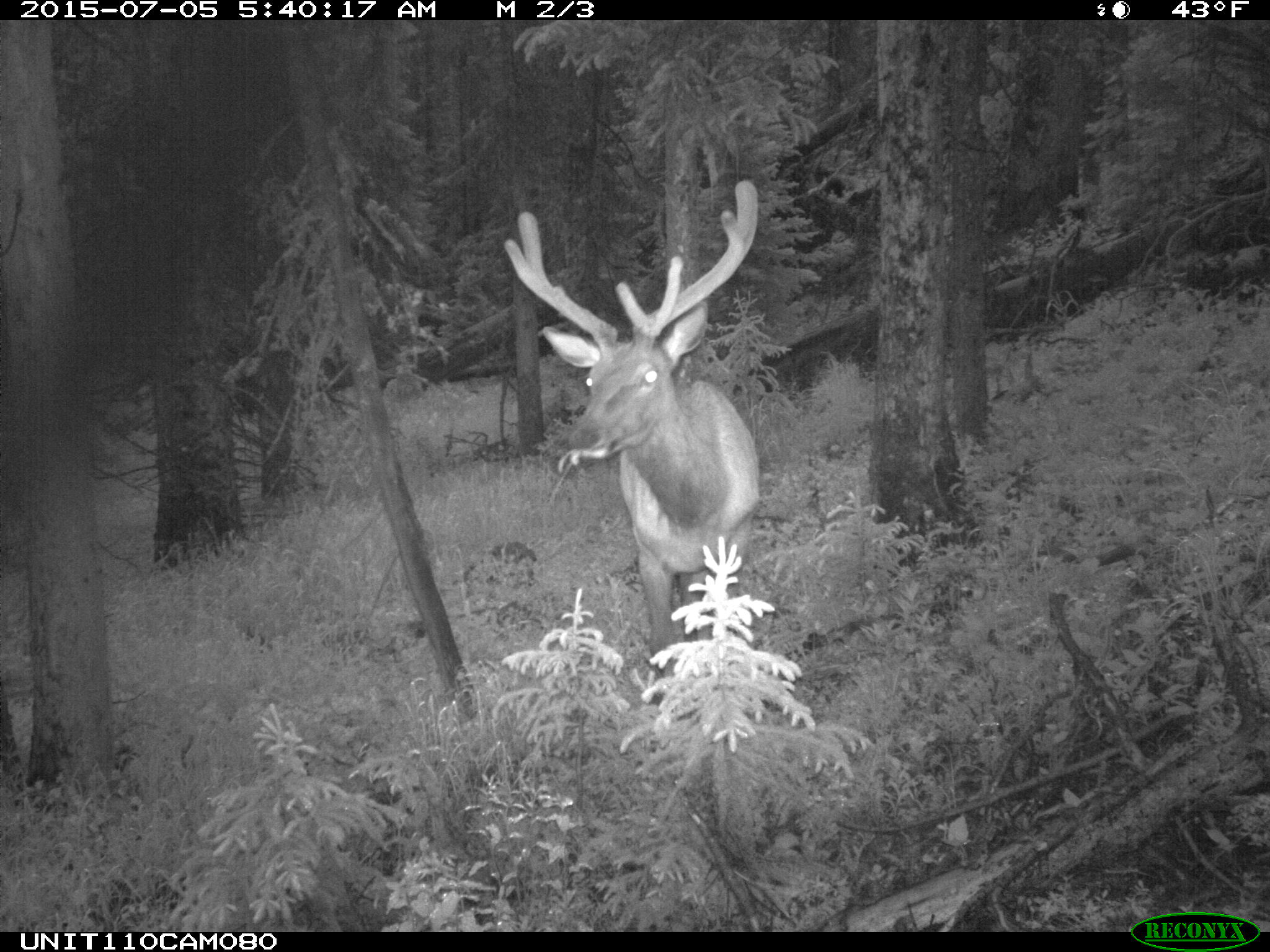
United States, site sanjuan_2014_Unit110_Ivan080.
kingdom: Animalia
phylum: Chordata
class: Mammalia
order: Artiodactyla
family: Cervidae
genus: Cervus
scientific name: Cervus elaphus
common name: red deer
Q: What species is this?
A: Cervus elaphus (red deer).